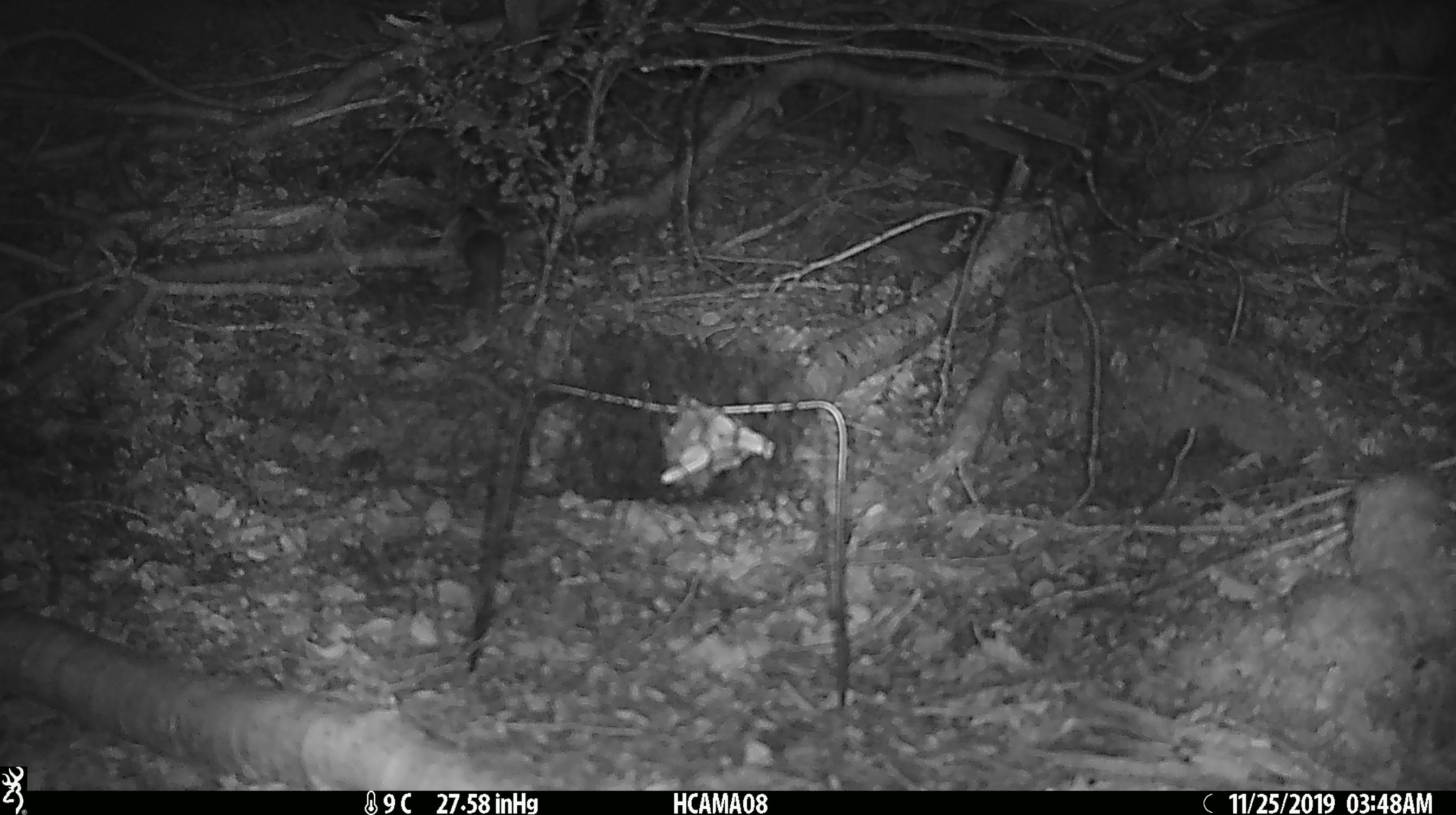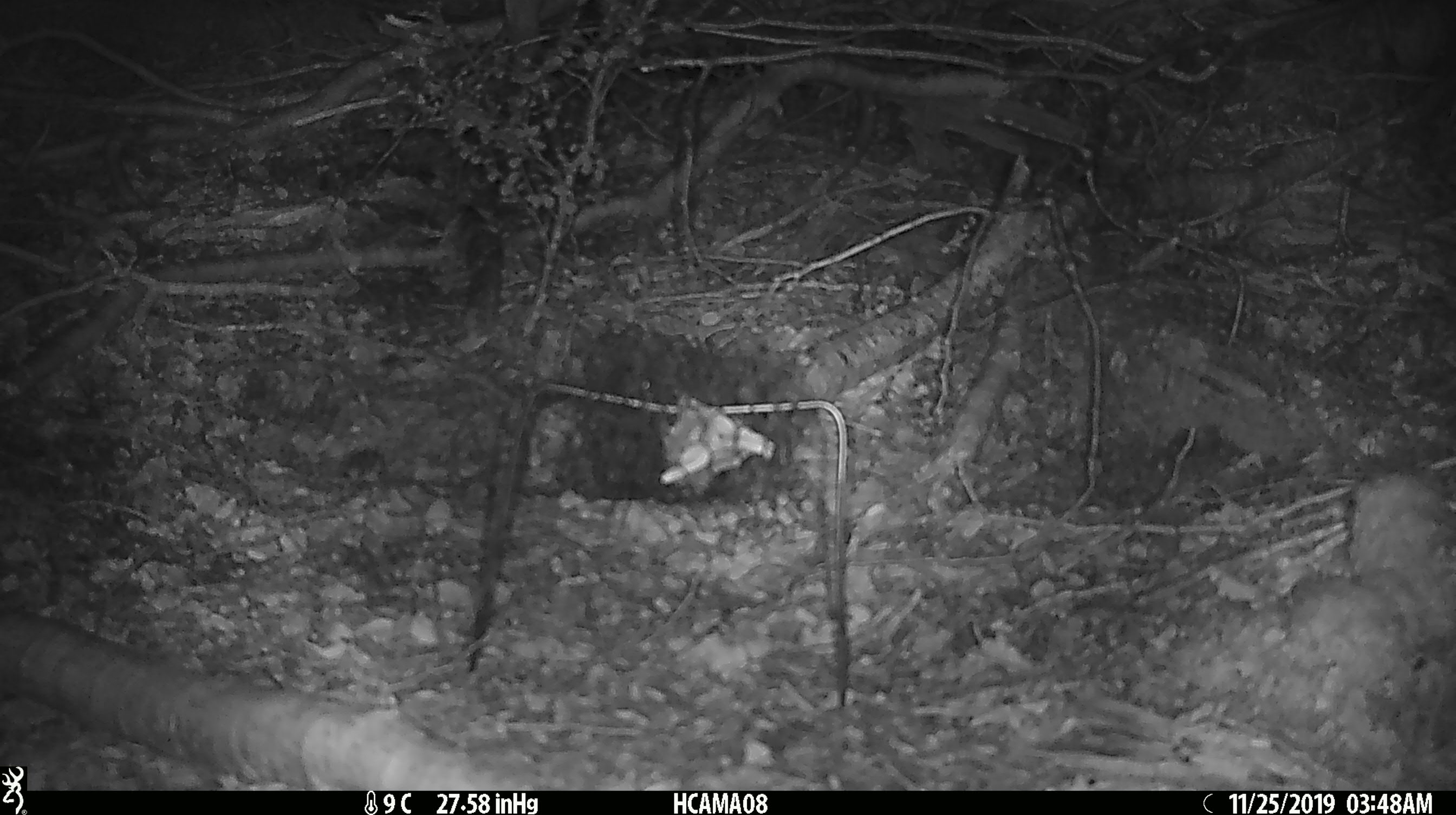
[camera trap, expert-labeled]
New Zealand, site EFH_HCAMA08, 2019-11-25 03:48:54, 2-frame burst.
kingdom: Animalia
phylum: Chordata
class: Mammalia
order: Rodentia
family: Muridae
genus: Mus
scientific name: Mus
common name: mouse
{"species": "mouse (Mus)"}